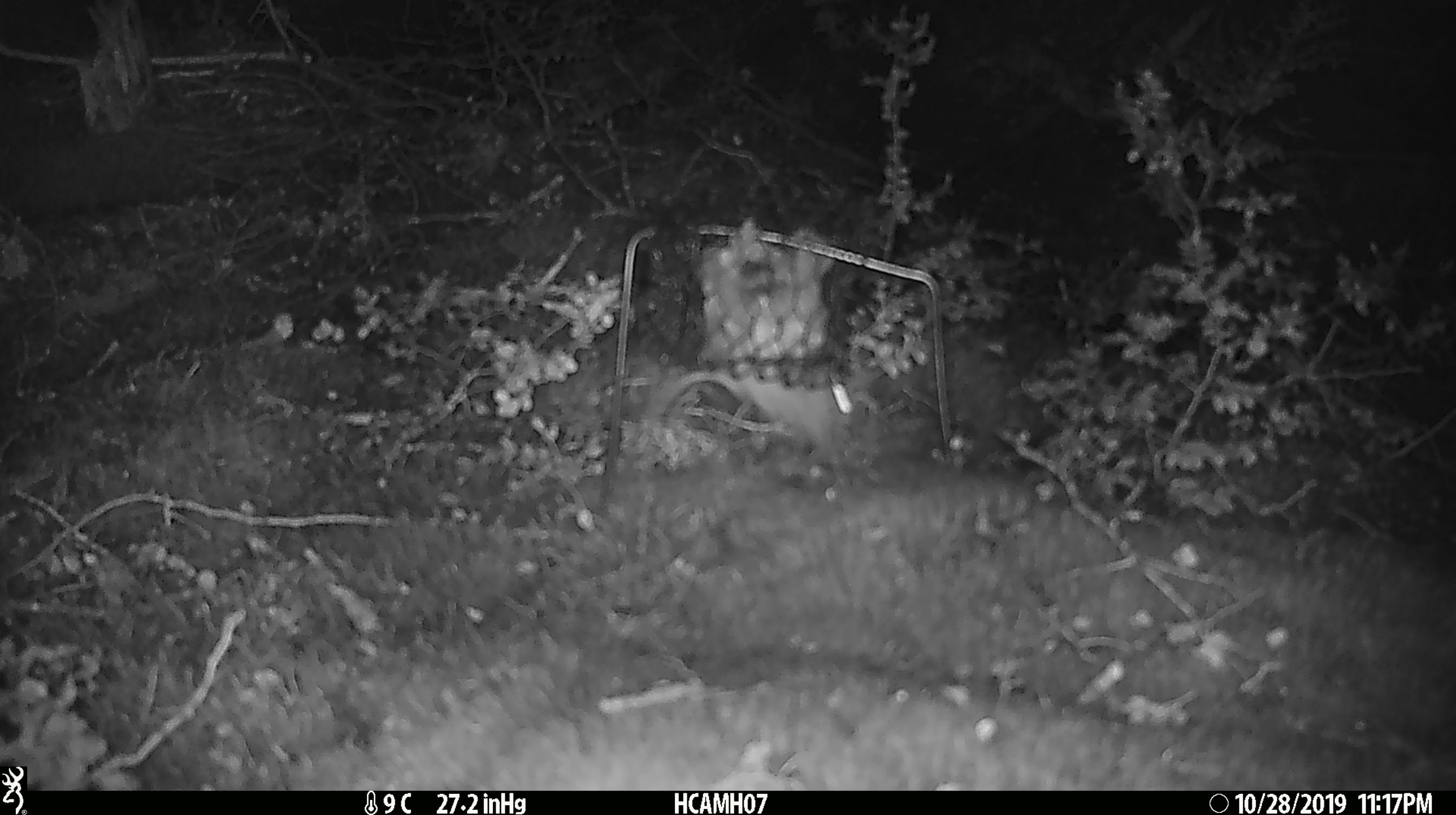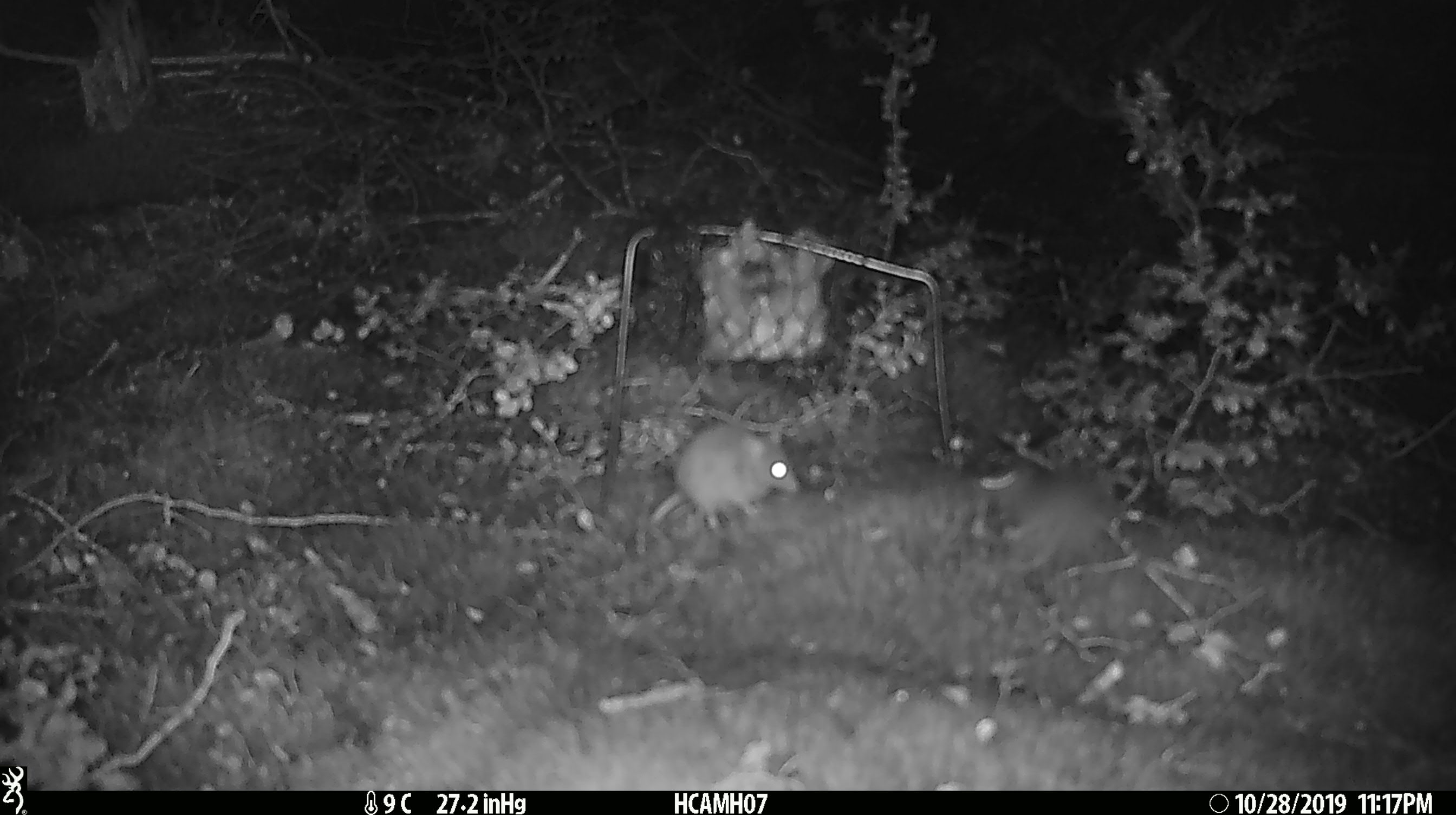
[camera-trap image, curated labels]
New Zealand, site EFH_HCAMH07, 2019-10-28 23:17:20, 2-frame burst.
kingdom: Animalia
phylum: Chordata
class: Mammalia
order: Rodentia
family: Muridae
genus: Mus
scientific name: Mus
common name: mouse